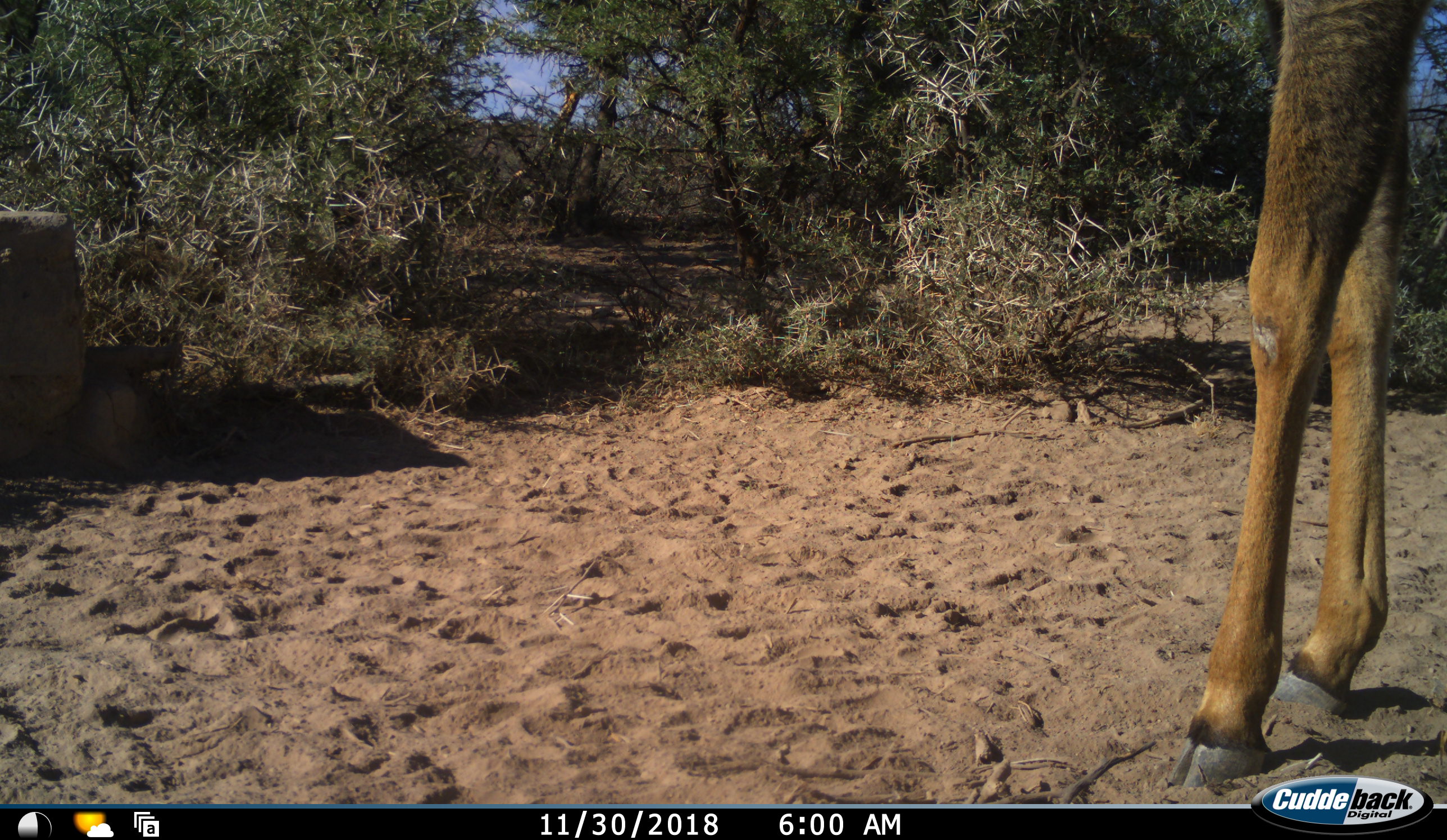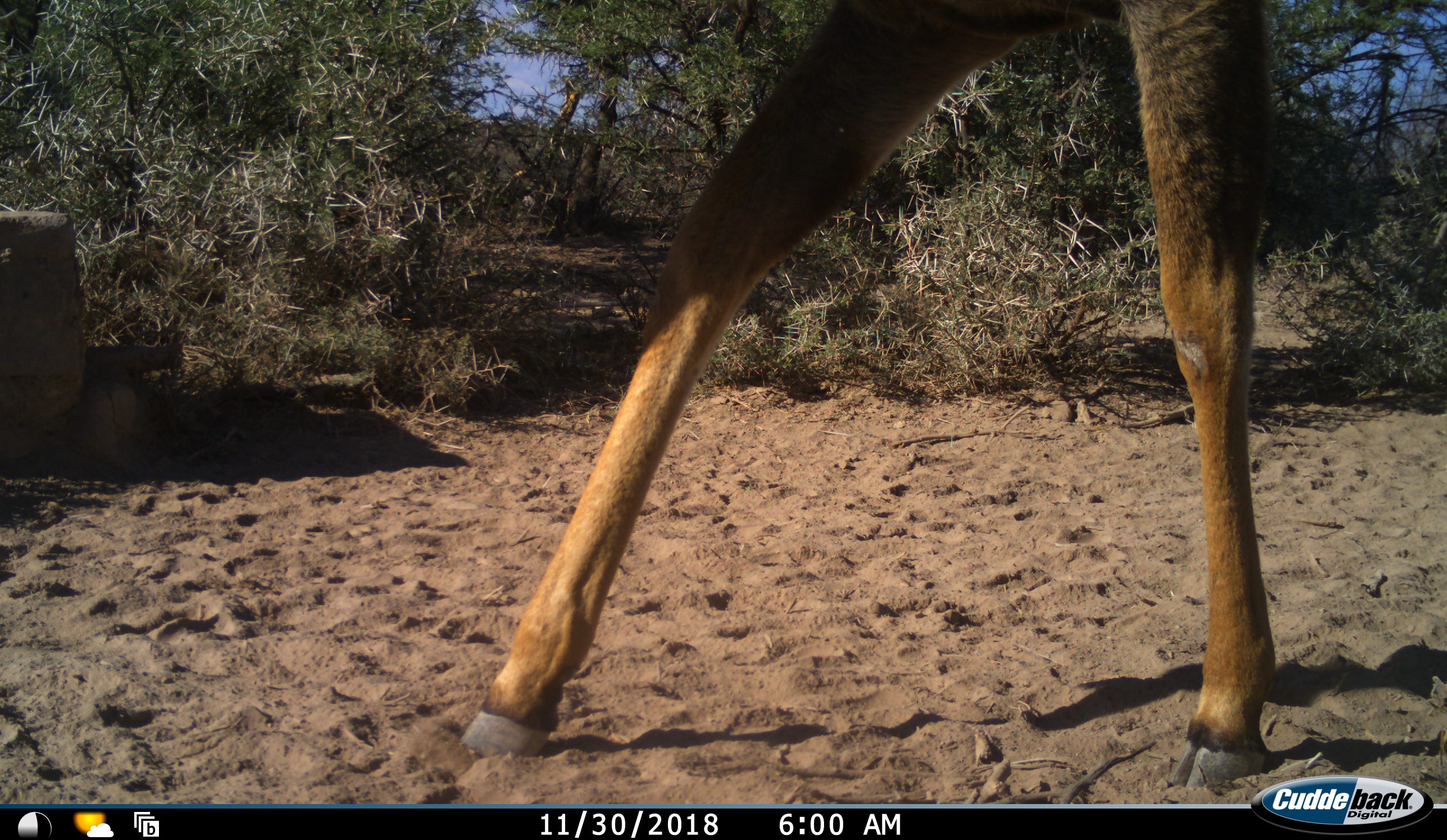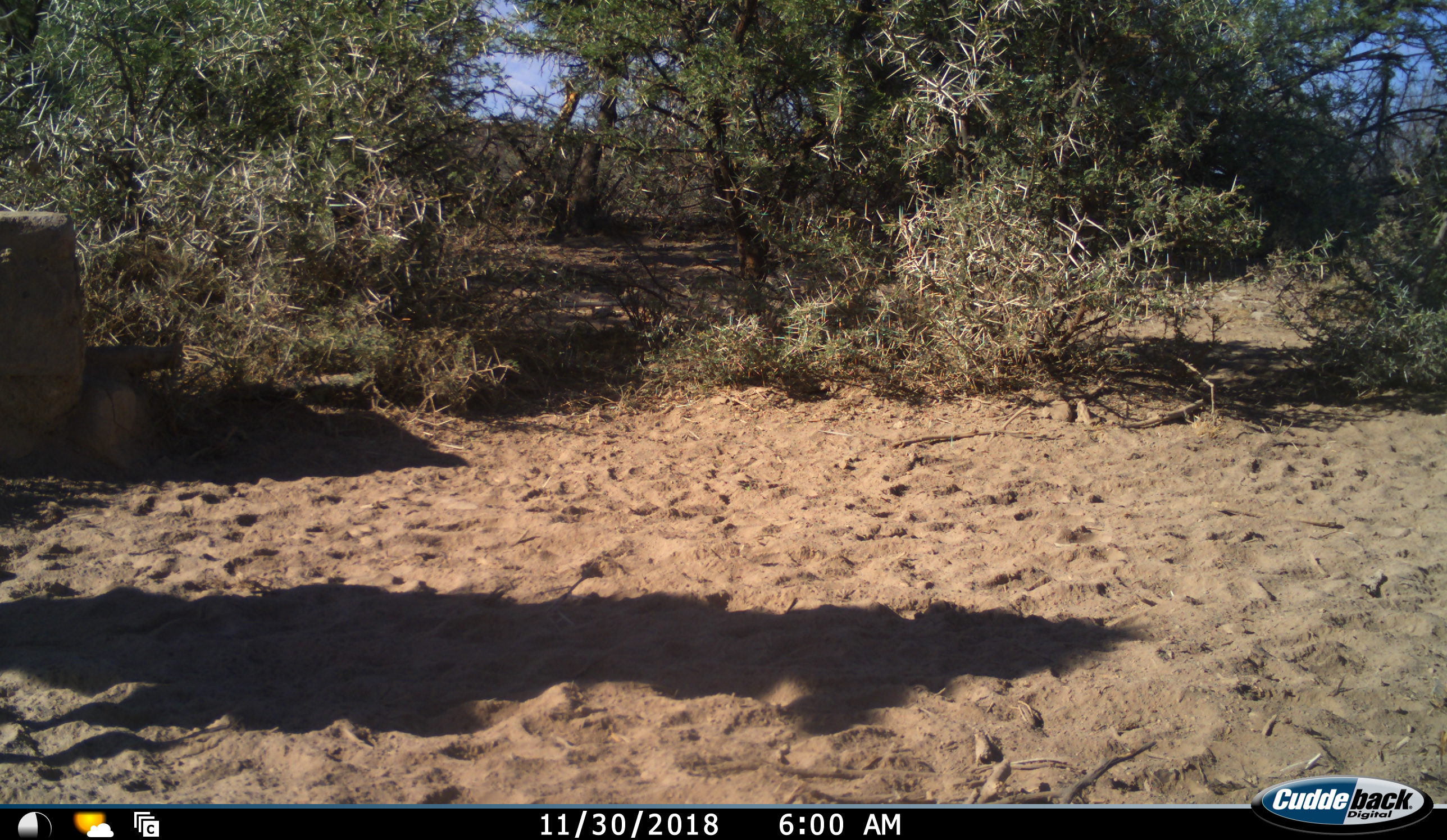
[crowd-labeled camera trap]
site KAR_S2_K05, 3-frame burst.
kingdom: Animalia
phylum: Chordata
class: Mammalia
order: Artiodactyla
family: Bovidae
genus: Tragelaphus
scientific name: Tragelaphus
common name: kudu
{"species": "kudu (Tragelaphus)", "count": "1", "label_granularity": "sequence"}